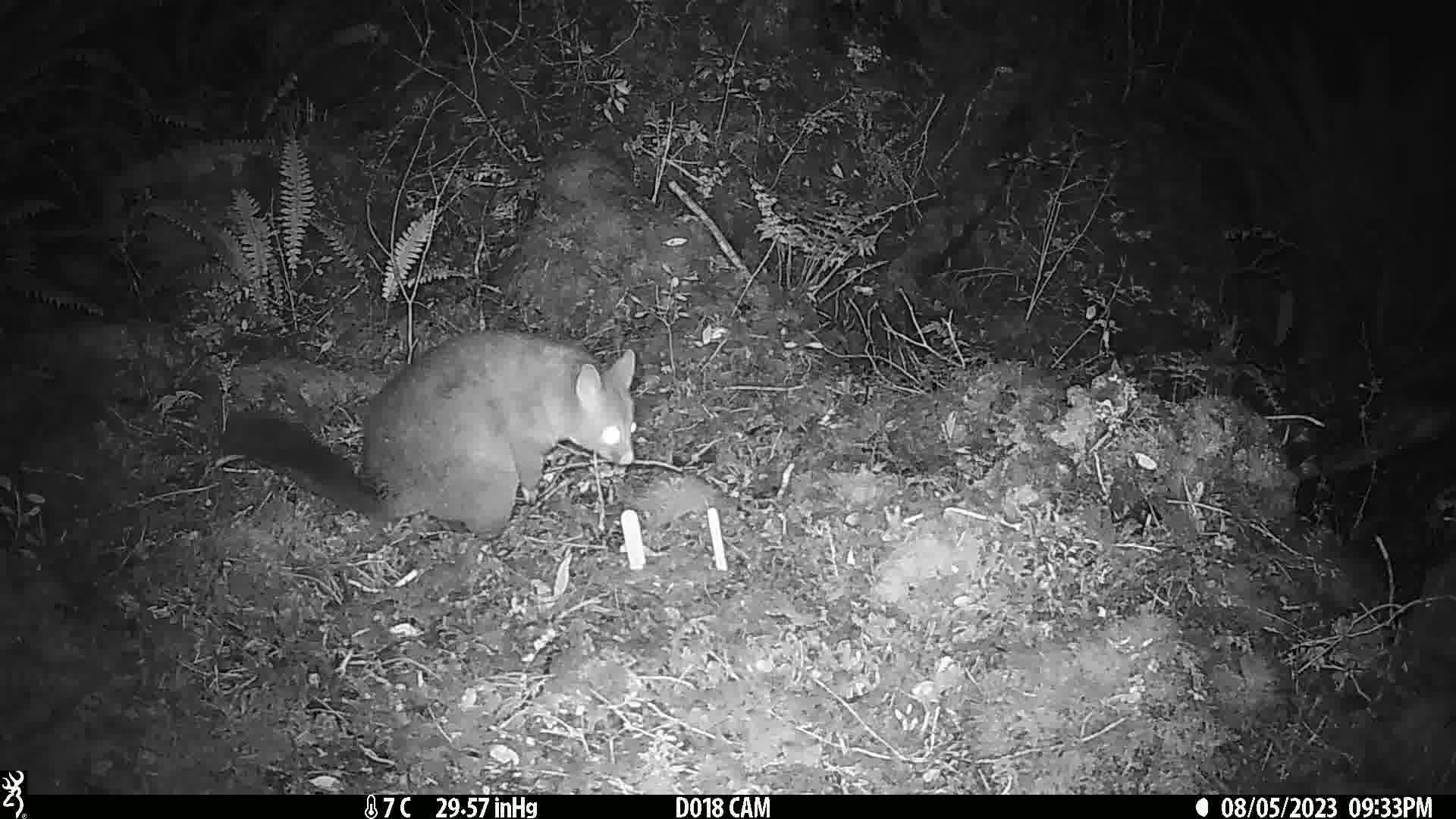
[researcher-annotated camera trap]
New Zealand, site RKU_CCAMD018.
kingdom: Animalia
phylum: Chordata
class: Mammalia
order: Diprotodontia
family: Phalangeridae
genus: Trichosurus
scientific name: Trichosurus vulpecula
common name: common brushtail possum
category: possum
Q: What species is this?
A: Possum (common brushtail possum) (Trichosurus vulpecula).